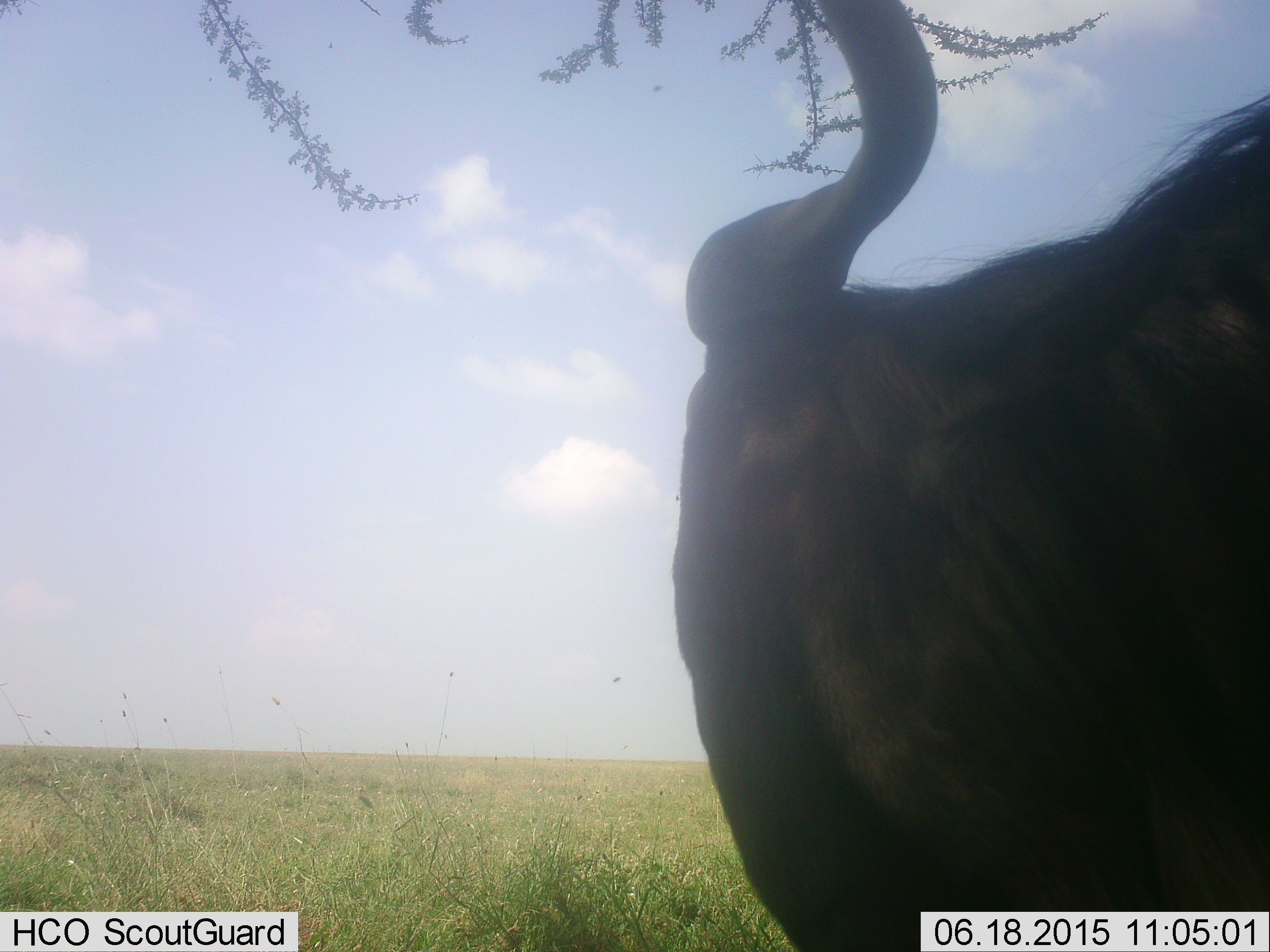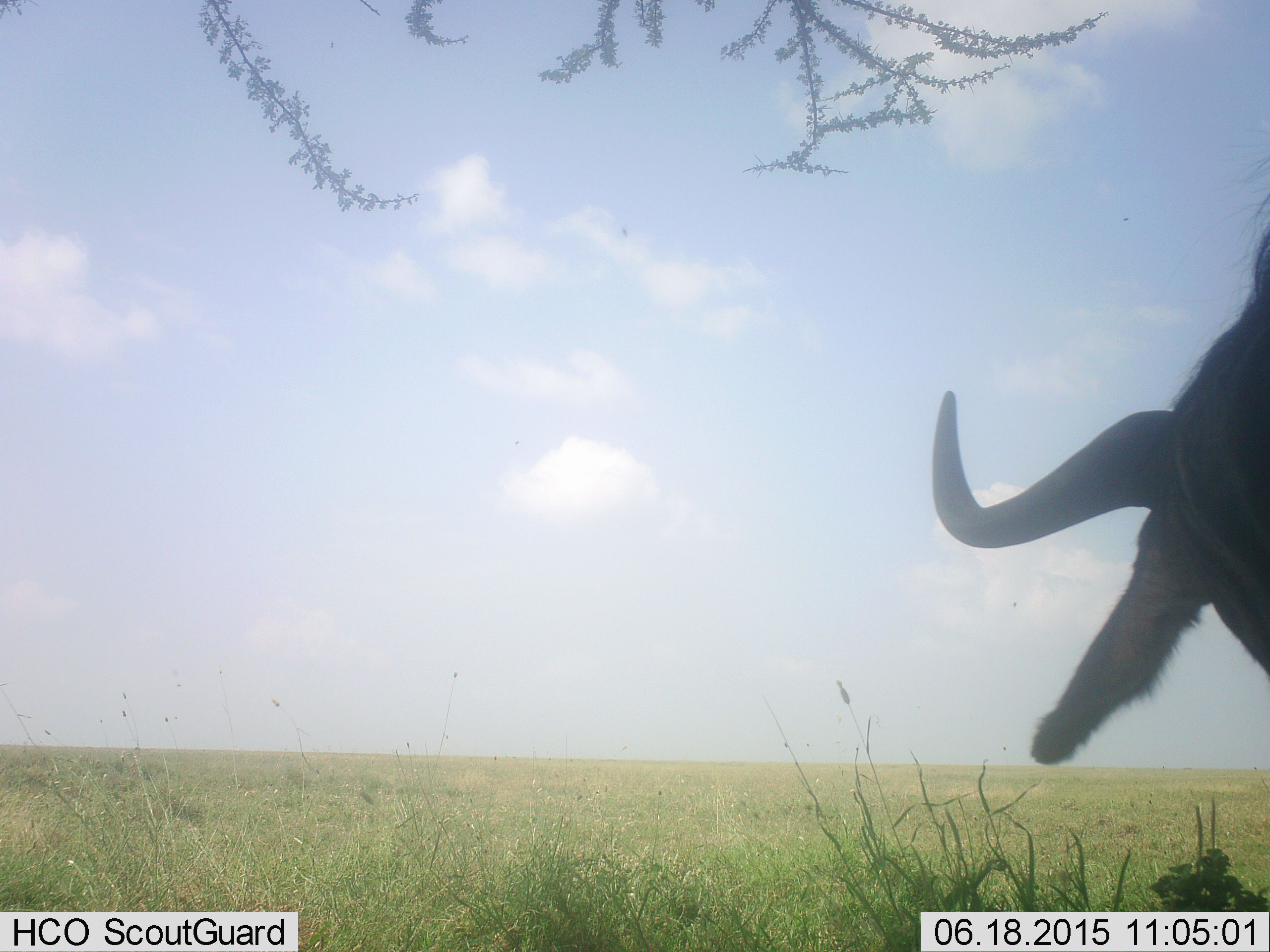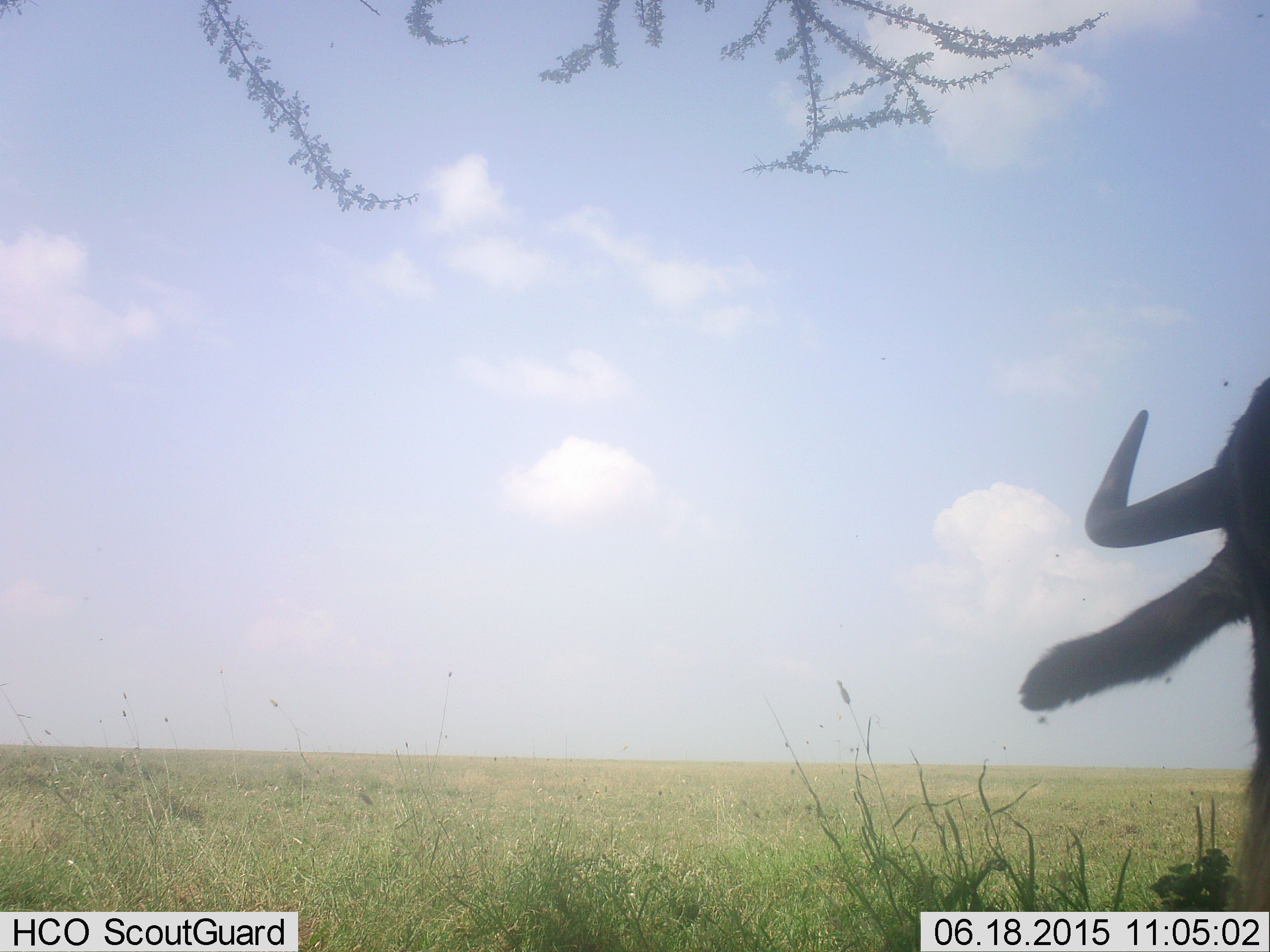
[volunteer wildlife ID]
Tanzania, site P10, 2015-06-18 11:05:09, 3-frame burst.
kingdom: Animalia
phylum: Chordata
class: Mammalia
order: Artiodactyla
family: Bovidae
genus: Connochaetes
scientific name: Connochaetes taurinus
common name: blue wildebeest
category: wildebeest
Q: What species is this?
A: Wildebeest (blue wildebeest) (Connochaetes taurinus).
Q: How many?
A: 1.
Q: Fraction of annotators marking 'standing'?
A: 50%.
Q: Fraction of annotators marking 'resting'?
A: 0%.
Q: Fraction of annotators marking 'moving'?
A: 60%.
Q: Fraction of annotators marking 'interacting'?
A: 0%.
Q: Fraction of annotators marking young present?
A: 0%.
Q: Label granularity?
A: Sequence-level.